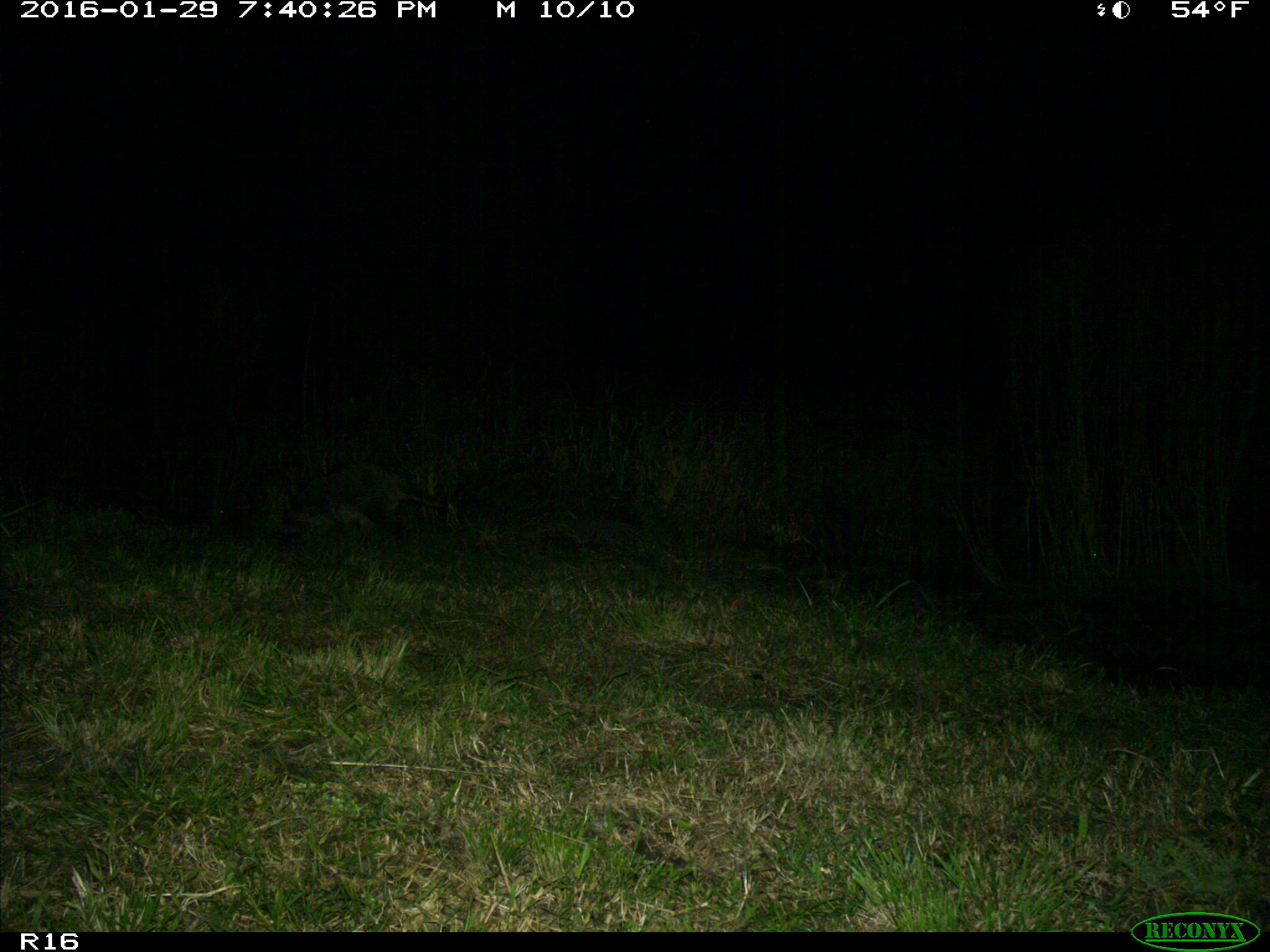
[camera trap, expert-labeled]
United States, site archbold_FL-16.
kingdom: Animalia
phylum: Chordata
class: Mammalia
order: Carnivora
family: Procyonidae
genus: Procyon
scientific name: Procyon lotor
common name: common raccoon